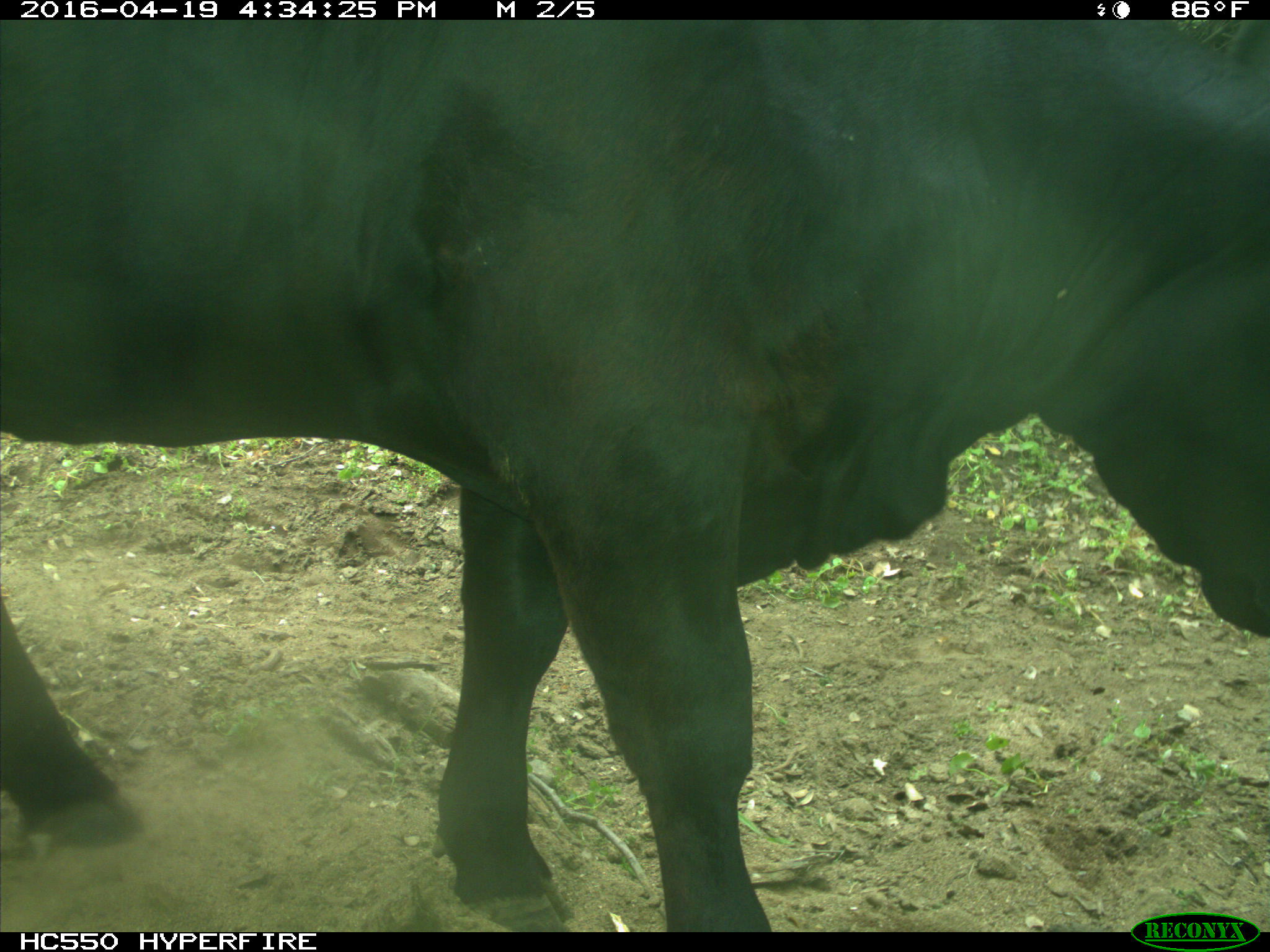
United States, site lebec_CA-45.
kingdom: Animalia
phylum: Chordata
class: Mammalia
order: Artiodactyla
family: Bovidae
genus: Bos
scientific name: Bos taurus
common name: domestic cow